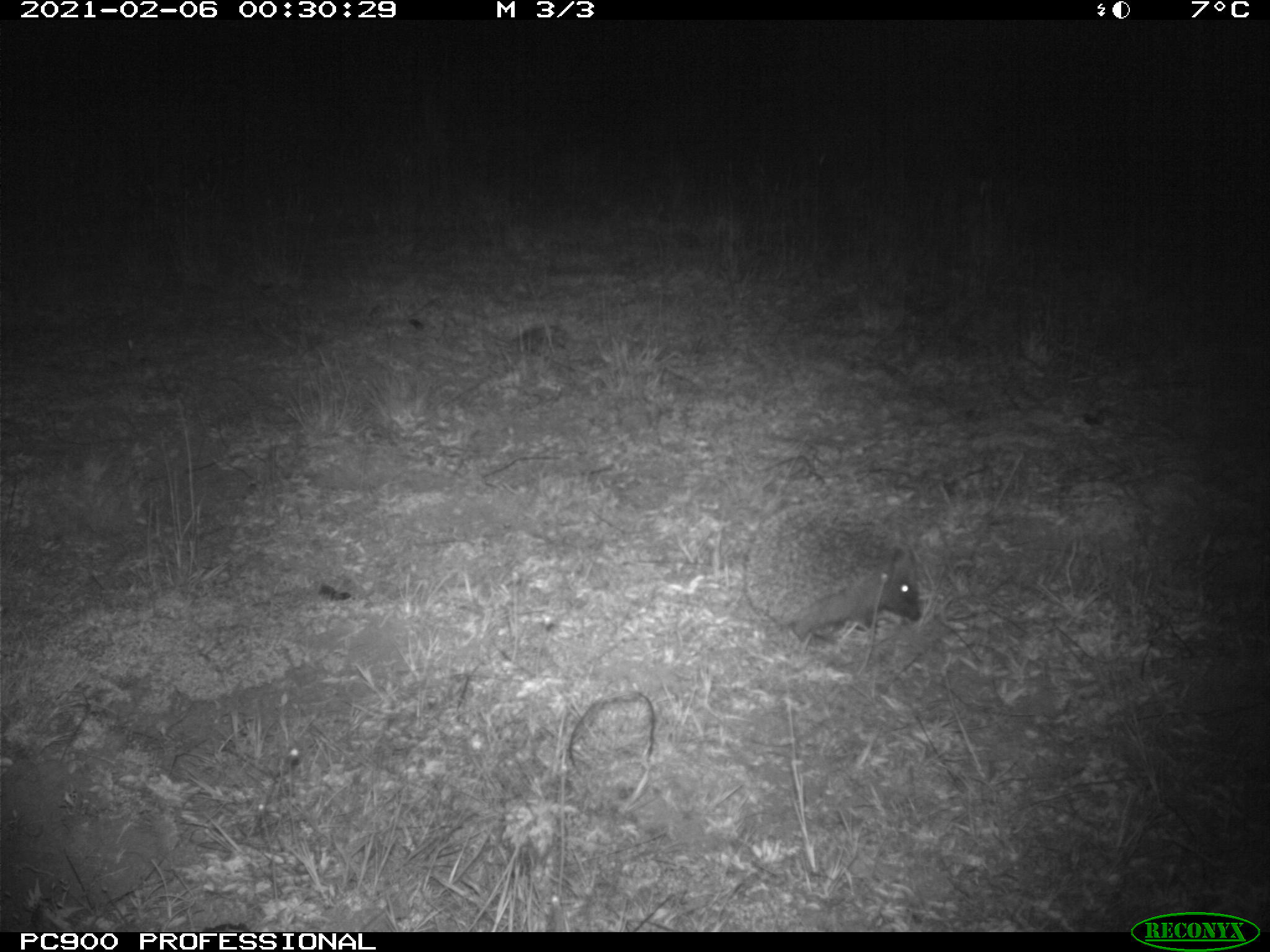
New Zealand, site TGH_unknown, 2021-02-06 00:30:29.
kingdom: Animalia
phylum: Chordata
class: Mammalia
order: Eulipotyphla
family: Erinaceidae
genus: Erinaceus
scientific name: Erinaceus europaeus europaeus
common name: european hedgehog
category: hedgehog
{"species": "hedgehog (european hedgehog) (Erinaceus europaeus europaeus)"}